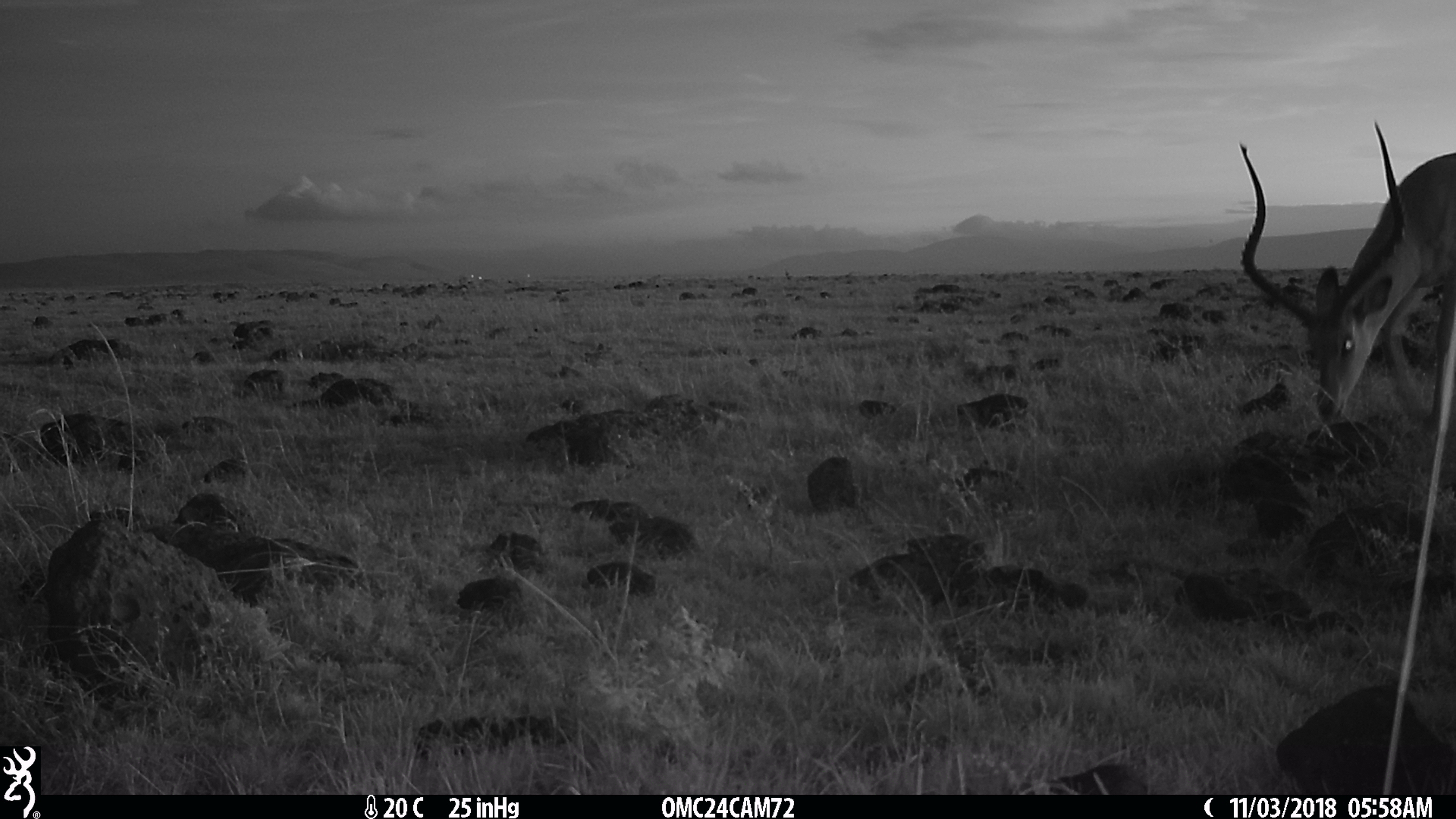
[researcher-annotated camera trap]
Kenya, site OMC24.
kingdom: Animalia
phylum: Chordata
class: Mammalia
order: Artiodactyla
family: Bovidae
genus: Aepyceros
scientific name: Aepyceros melampus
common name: impala